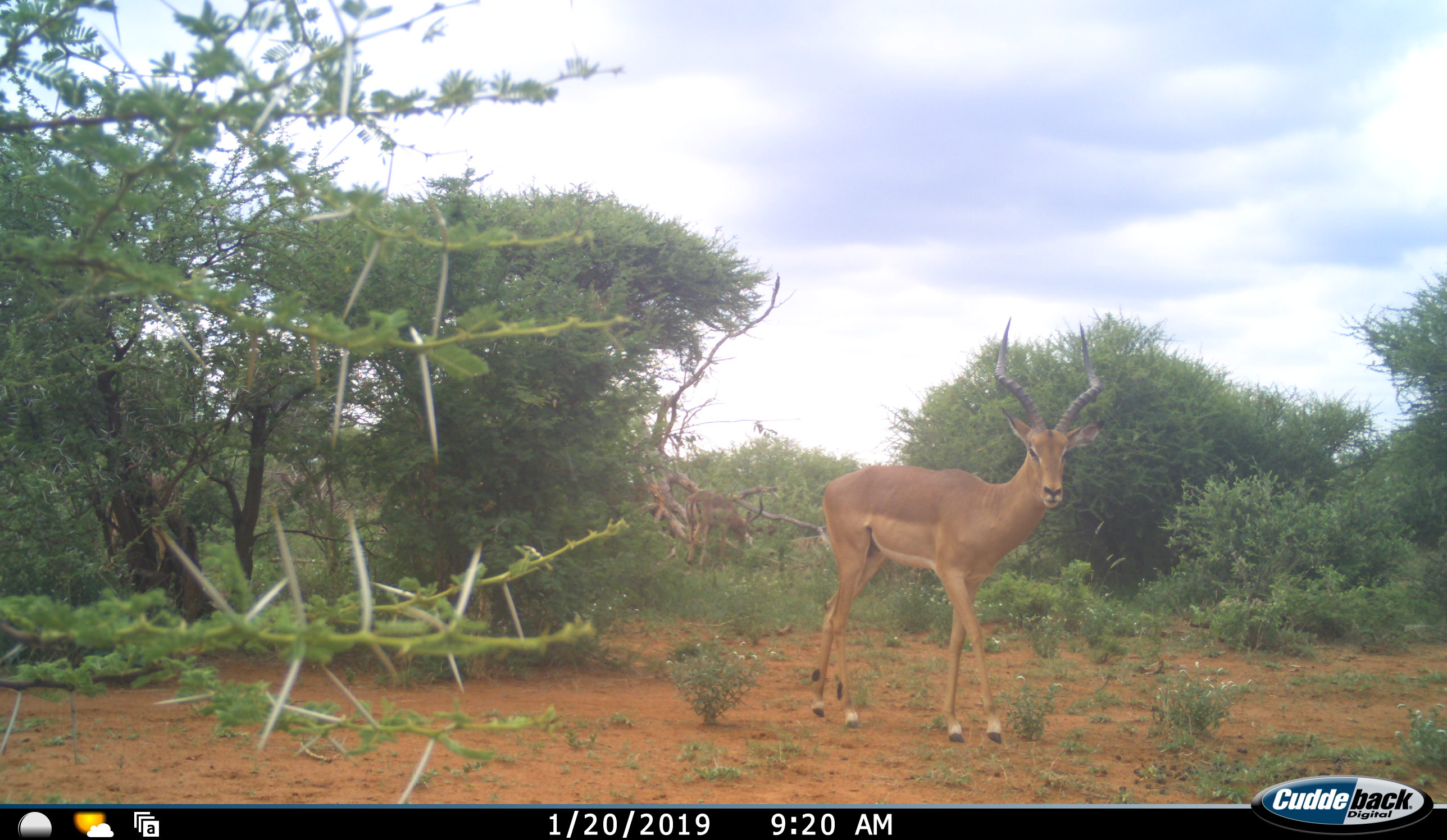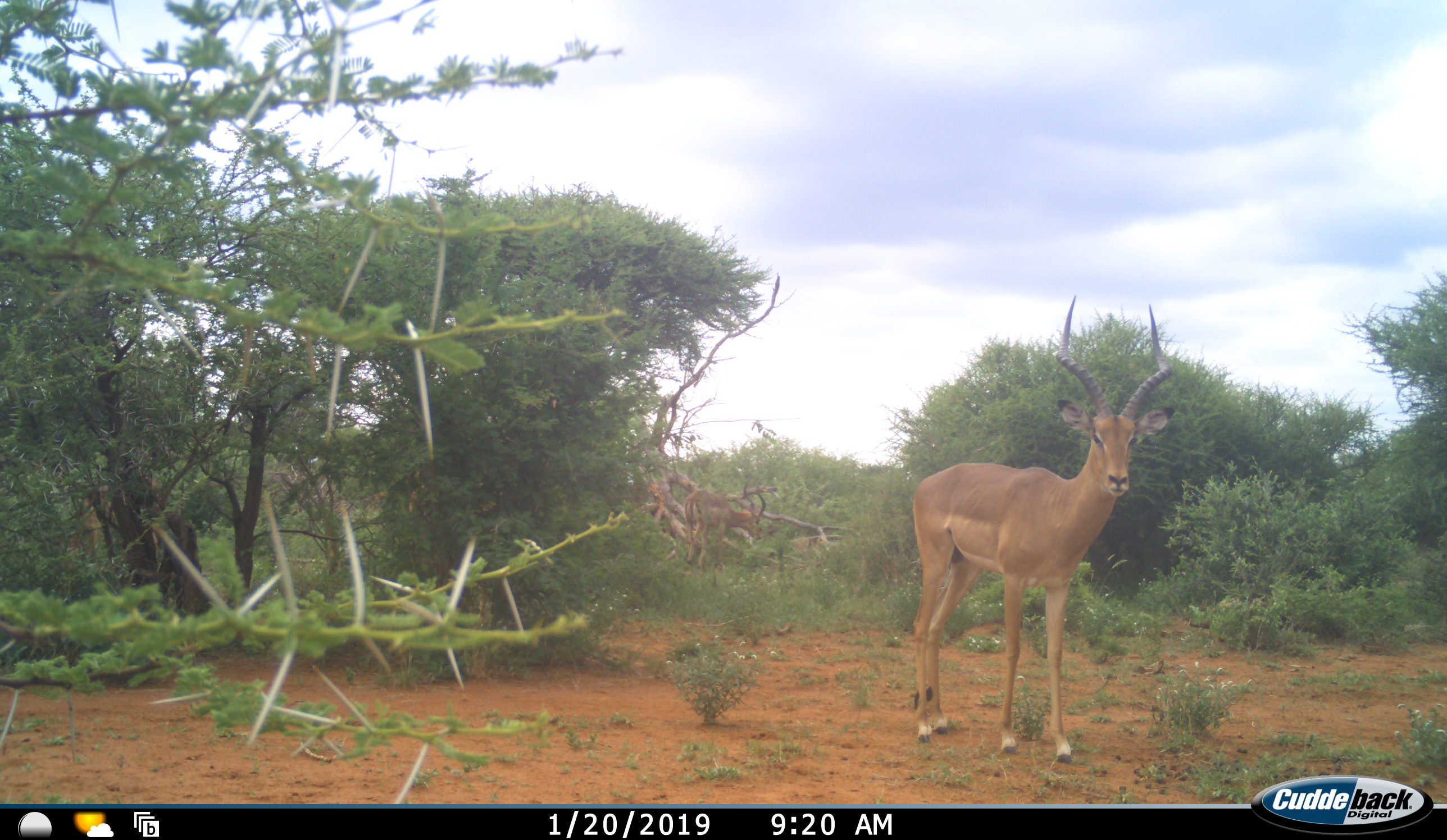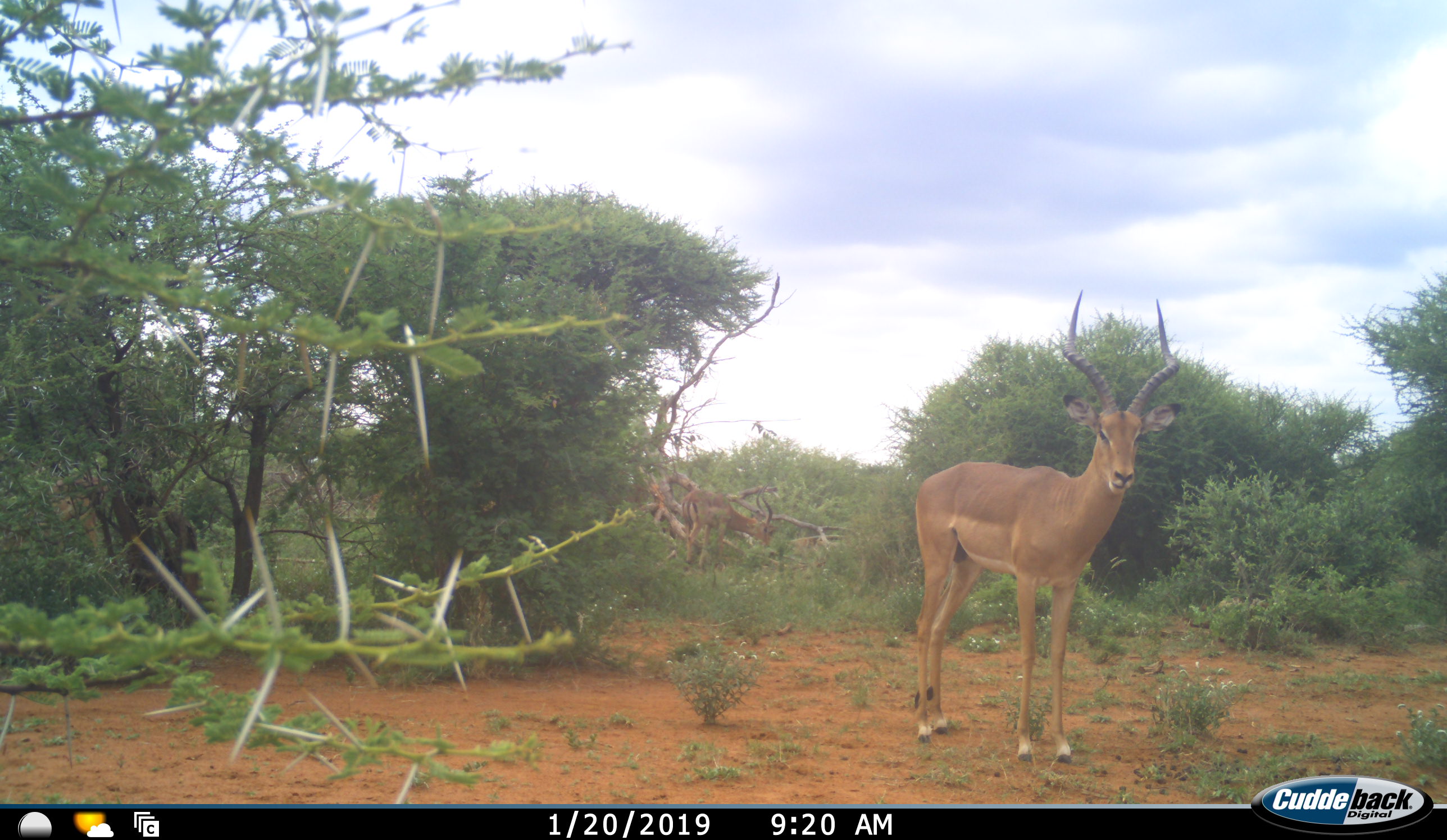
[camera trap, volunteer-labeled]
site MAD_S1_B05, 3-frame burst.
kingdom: Animalia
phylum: Chordata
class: Mammalia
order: Artiodactyla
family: Bovidae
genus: Aepyceros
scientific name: Aepyceros melampus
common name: impala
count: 2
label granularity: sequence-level